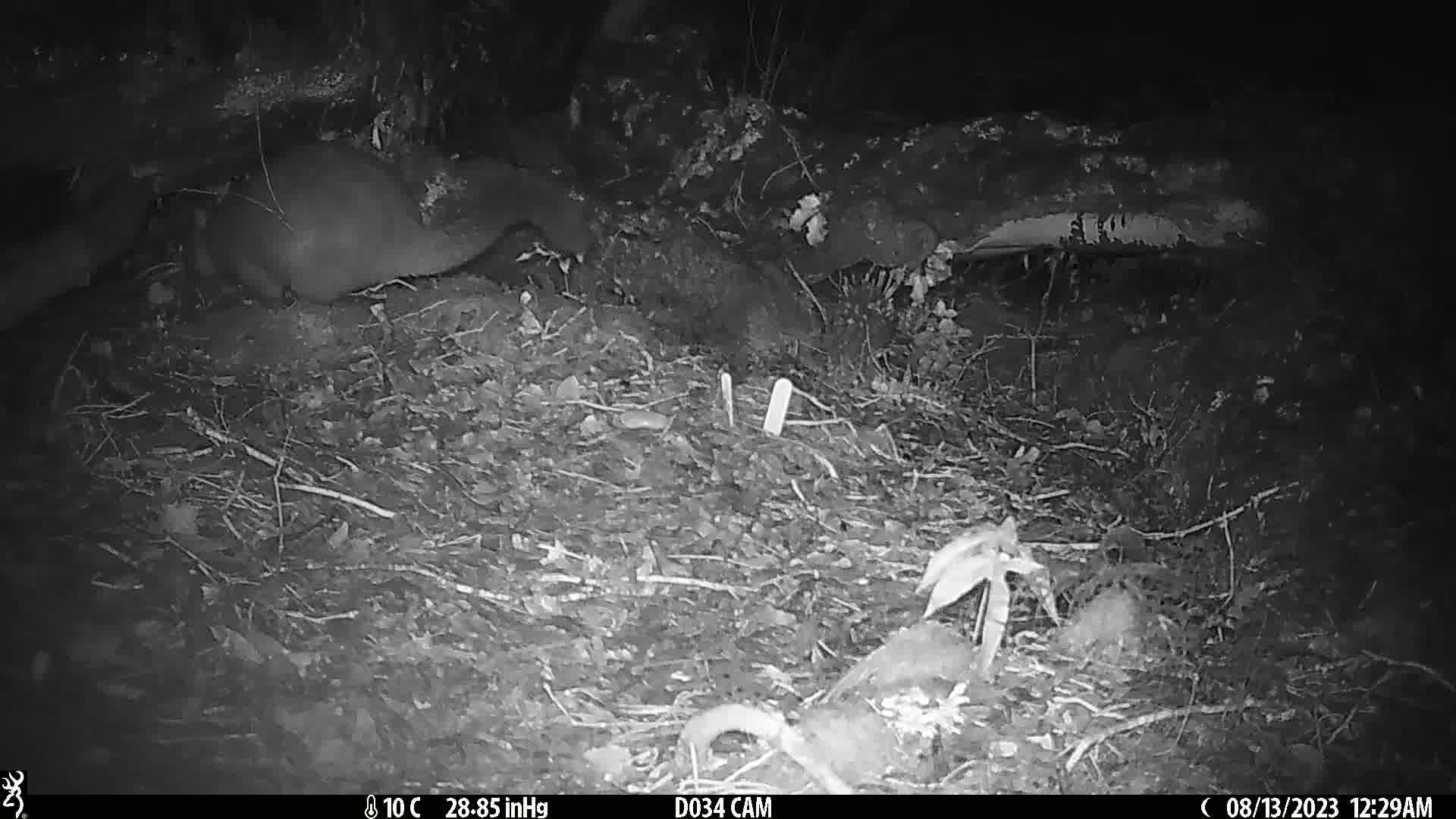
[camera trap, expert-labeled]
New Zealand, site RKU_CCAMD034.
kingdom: Animalia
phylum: Chordata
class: Mammalia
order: Diprotodontia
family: Phalangeridae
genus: Trichosurus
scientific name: Trichosurus vulpecula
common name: common brushtail possum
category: possum